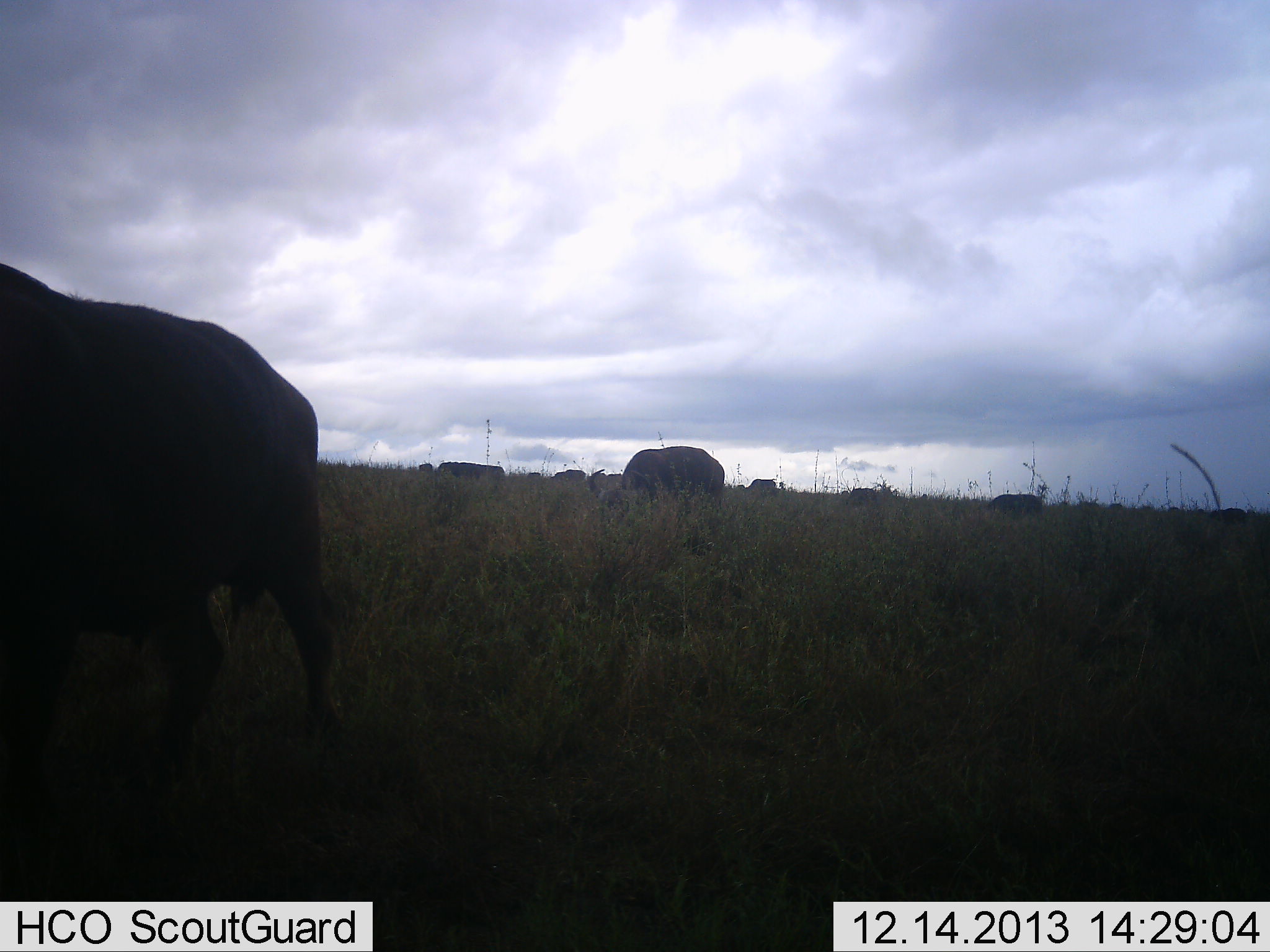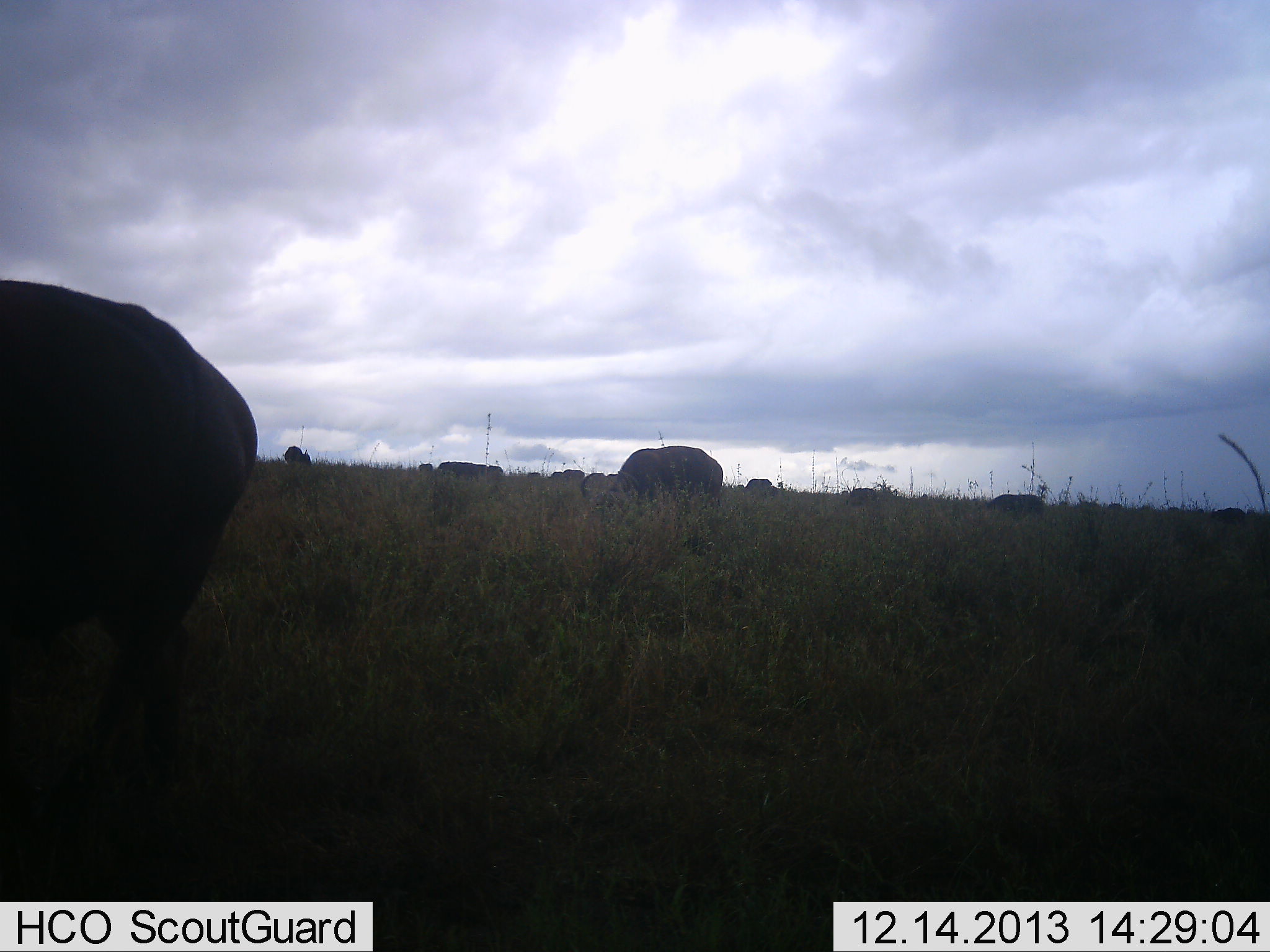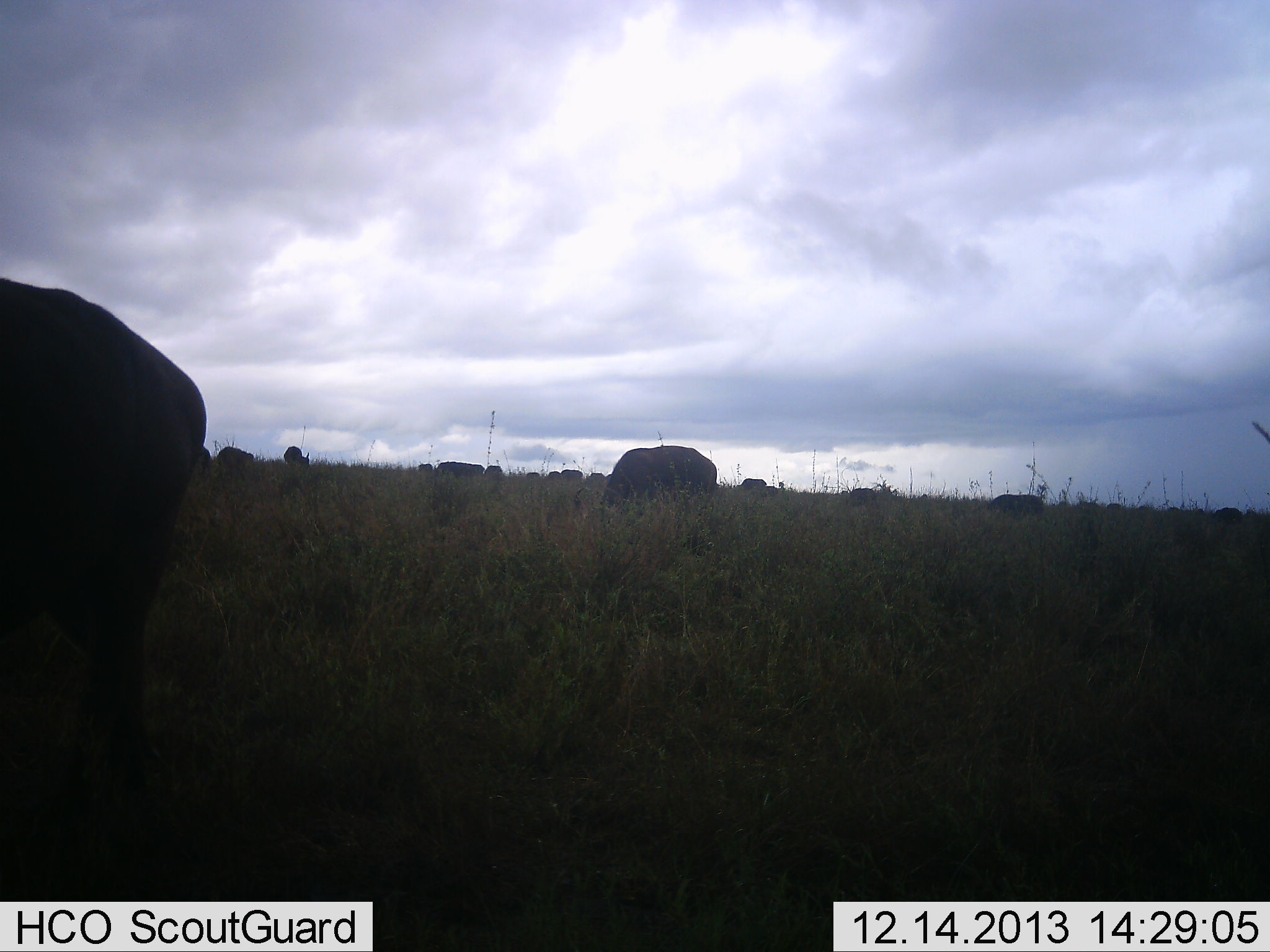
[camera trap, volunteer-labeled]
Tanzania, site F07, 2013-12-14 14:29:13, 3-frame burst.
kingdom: Animalia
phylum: Chordata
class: Mammalia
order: Artiodactyla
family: Bovidae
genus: Syncerus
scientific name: Syncerus caffer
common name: cape buffalo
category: buffalo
Buffalo (cape buffalo) (Syncerus caffer), count 10. Behavior (volunteer vote fractions): standing 30%, resting 0%, moving 40%, interacting 0%. Young present (vote fraction): 0%. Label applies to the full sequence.